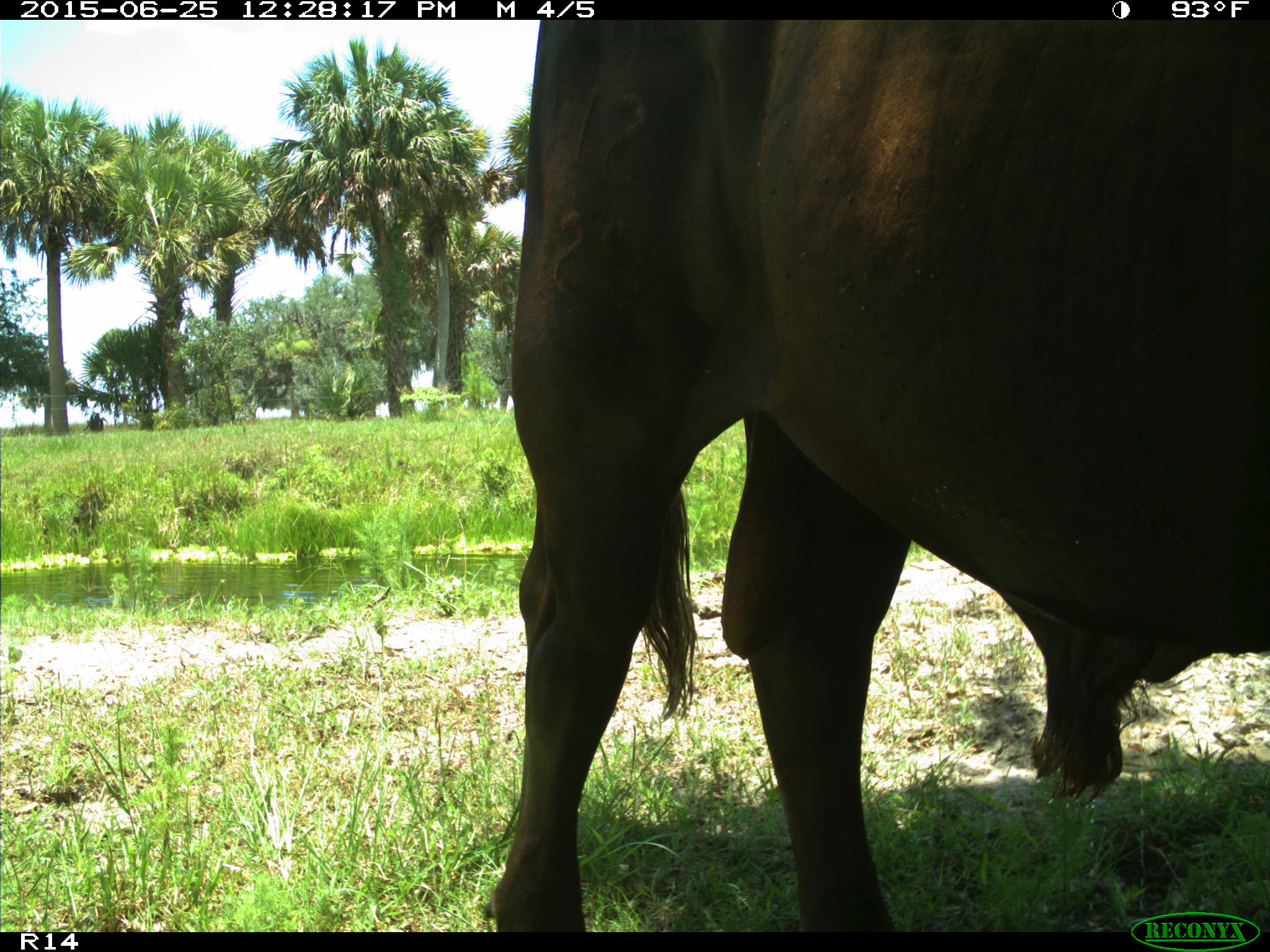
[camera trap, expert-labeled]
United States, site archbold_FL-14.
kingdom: Animalia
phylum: Chordata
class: Mammalia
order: Artiodactyla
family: Bovidae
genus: Bos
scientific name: Bos taurus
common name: domestic cow